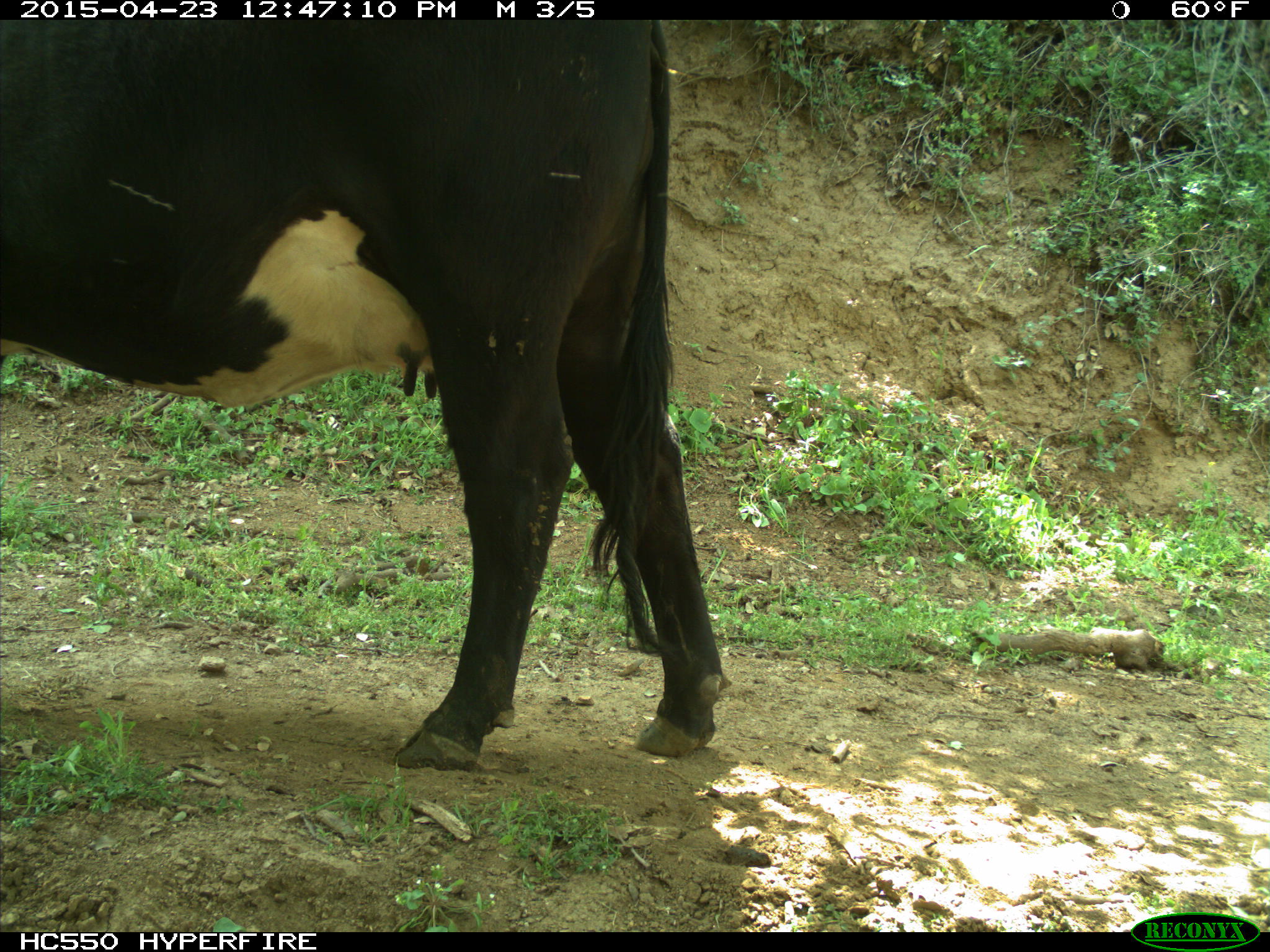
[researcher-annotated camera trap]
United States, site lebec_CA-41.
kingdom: Animalia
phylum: Chordata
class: Mammalia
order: Artiodactyla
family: Bovidae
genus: Bos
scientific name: Bos taurus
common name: domestic cow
Bos taurus (domestic cow).